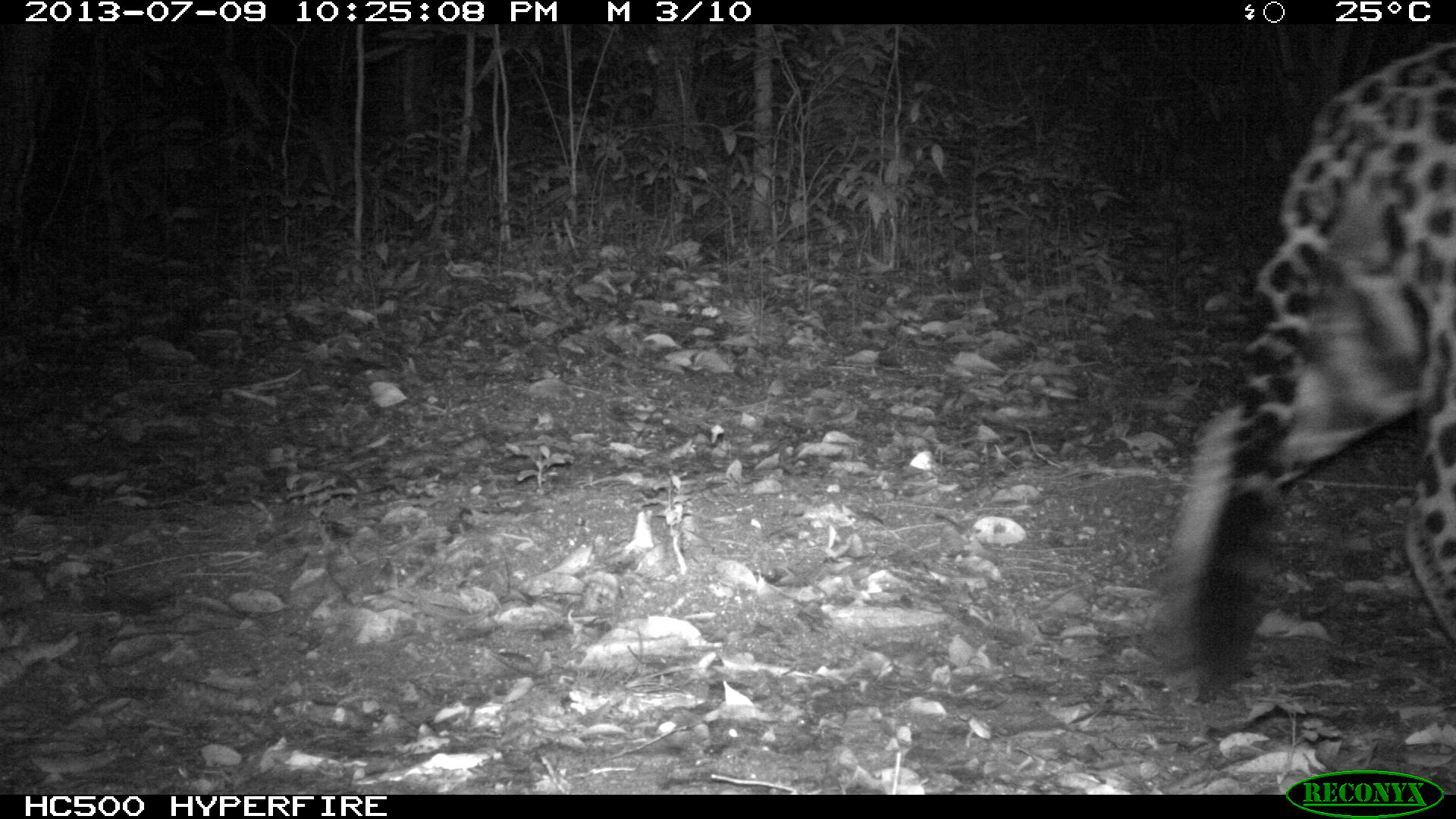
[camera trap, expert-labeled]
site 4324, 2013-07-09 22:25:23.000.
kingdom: Animalia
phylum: Chordata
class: Mammalia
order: Carnivora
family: Felidae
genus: Panthera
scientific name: Panthera onca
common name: jaguar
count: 1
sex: male